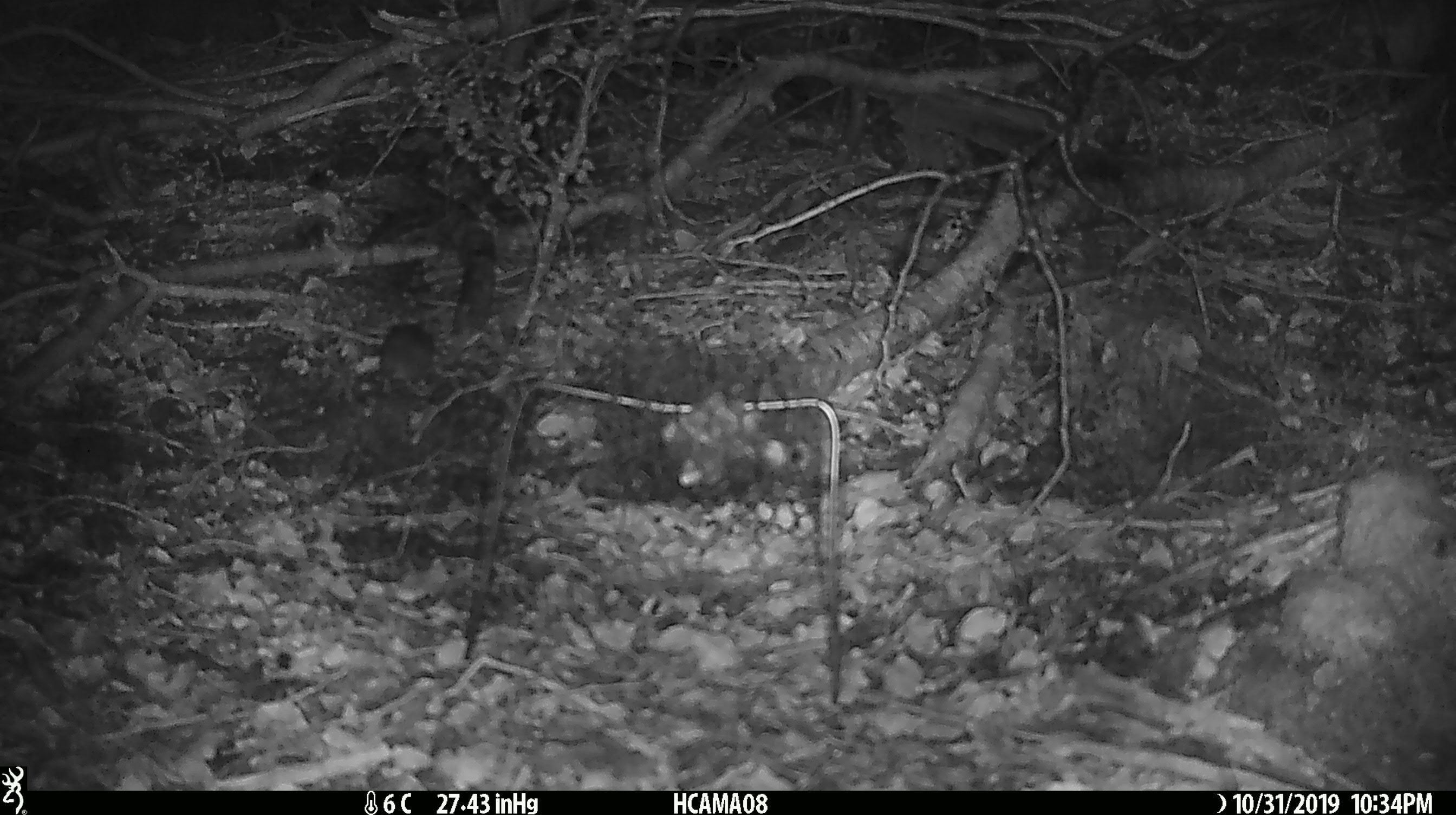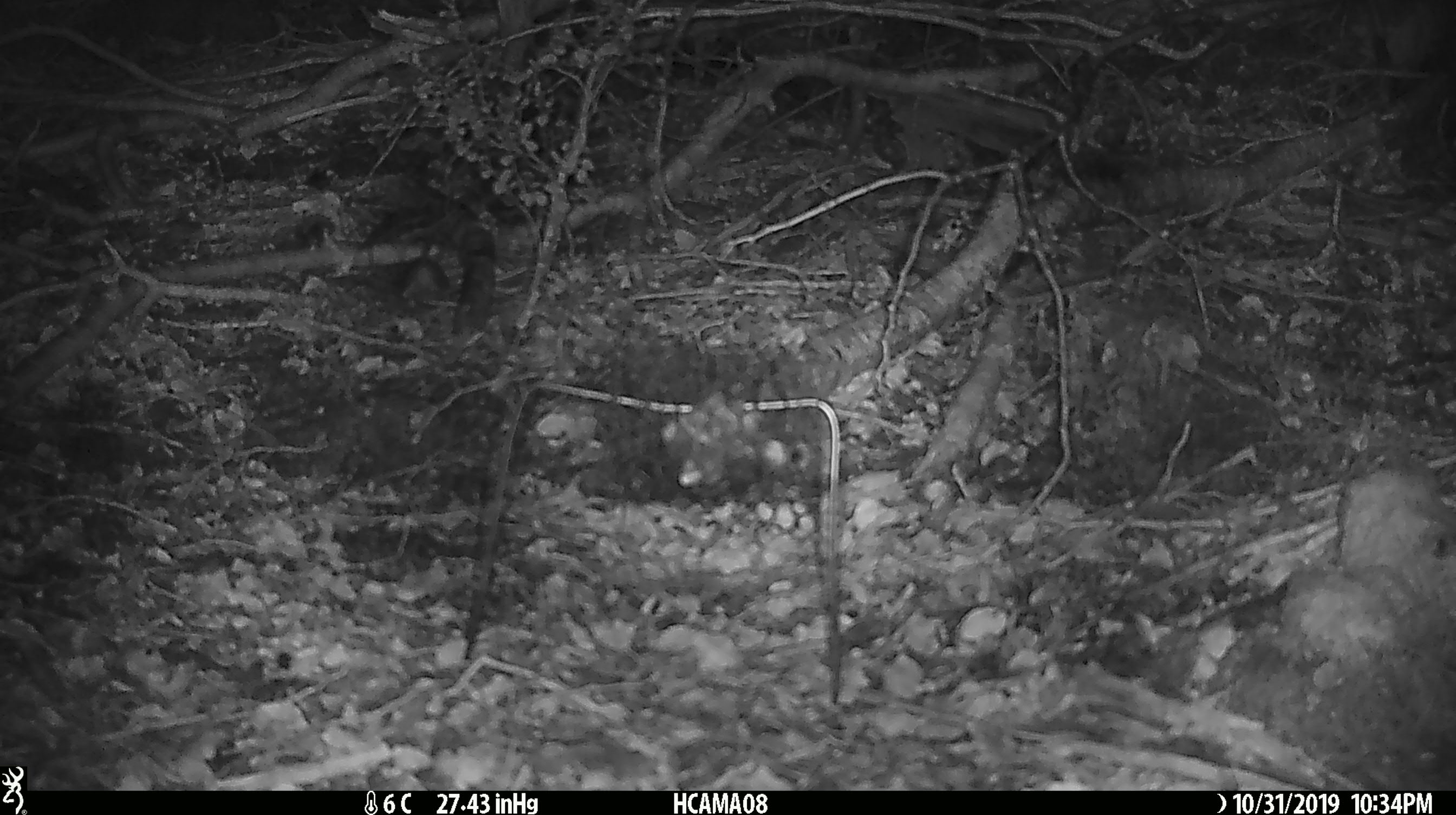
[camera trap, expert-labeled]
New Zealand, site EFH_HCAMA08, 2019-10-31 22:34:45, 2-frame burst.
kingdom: Animalia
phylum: Chordata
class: Mammalia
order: Rodentia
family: Muridae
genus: Mus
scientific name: Mus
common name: mouse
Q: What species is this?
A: Mouse (Mus).